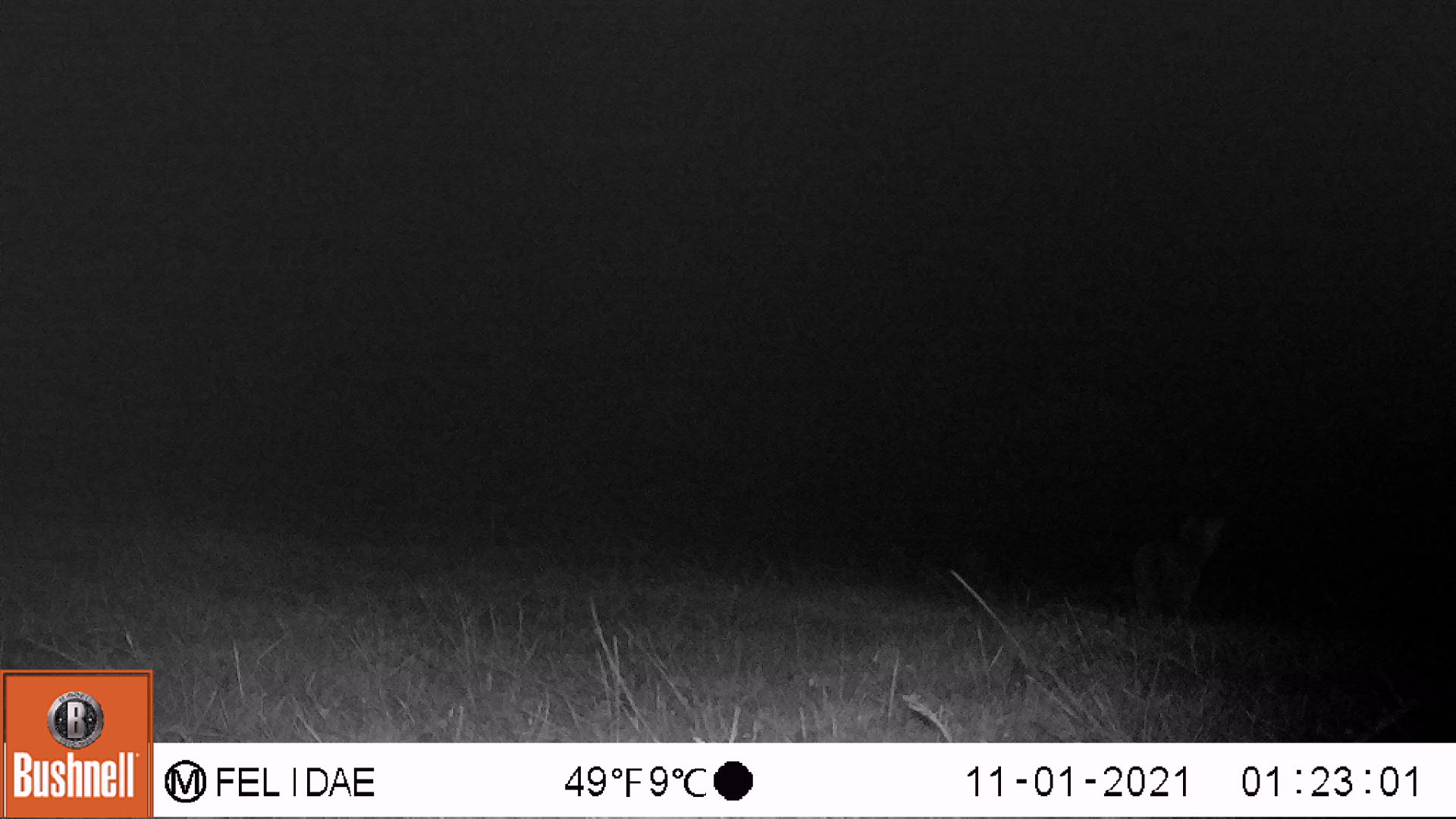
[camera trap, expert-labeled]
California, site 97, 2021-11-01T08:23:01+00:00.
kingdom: Animalia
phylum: Chordata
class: Mammalia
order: Carnivora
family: Canidae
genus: Urocyon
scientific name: Urocyon cinereoargenteus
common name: gray fox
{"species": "gray fox (Urocyon cinereoargenteus)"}